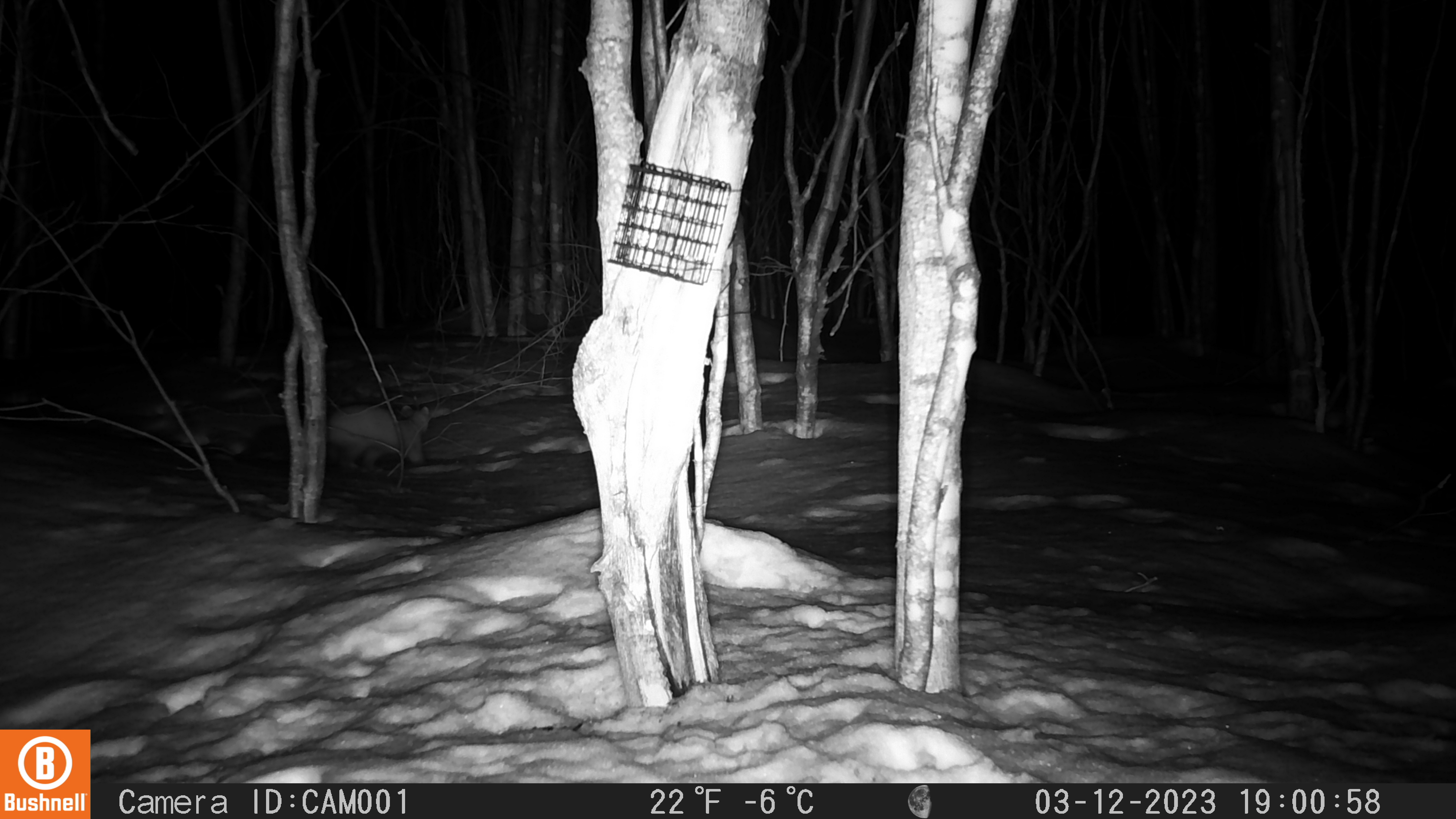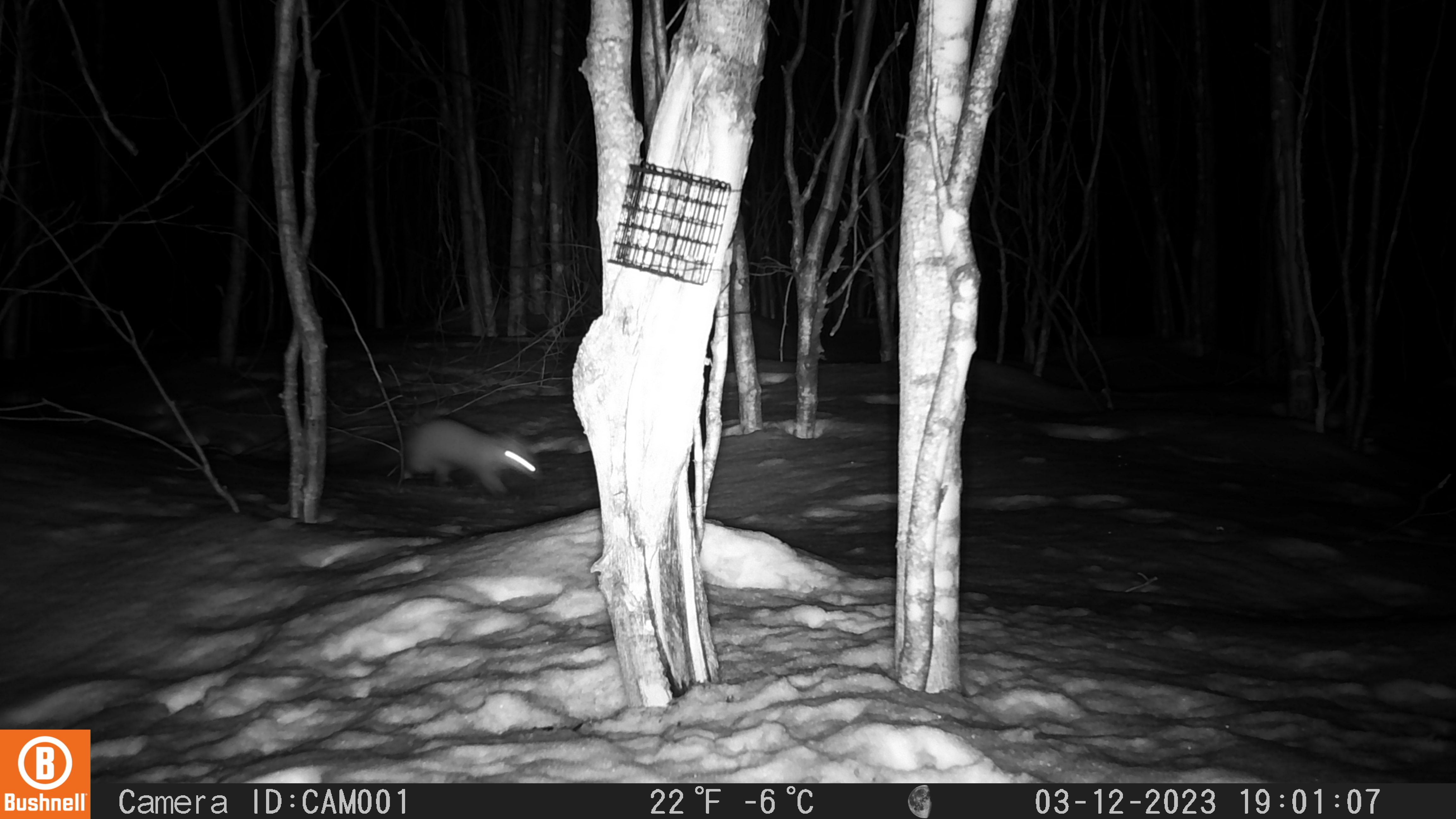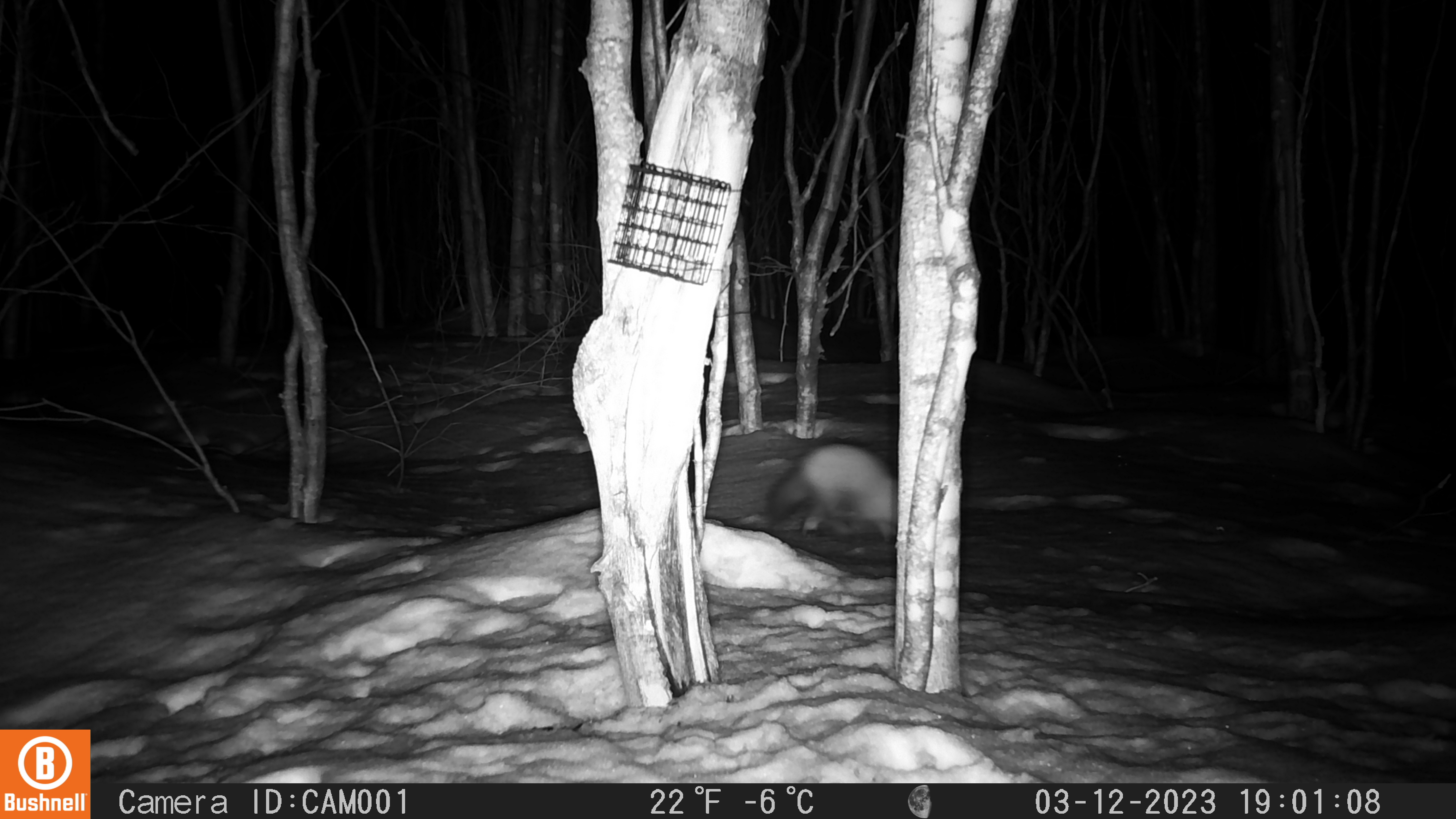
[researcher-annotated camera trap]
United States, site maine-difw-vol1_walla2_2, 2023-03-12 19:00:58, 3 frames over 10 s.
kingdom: Animalia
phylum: Chordata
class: Mammalia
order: Carnivora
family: Mustelidae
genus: Martes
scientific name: Martes americana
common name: american marten